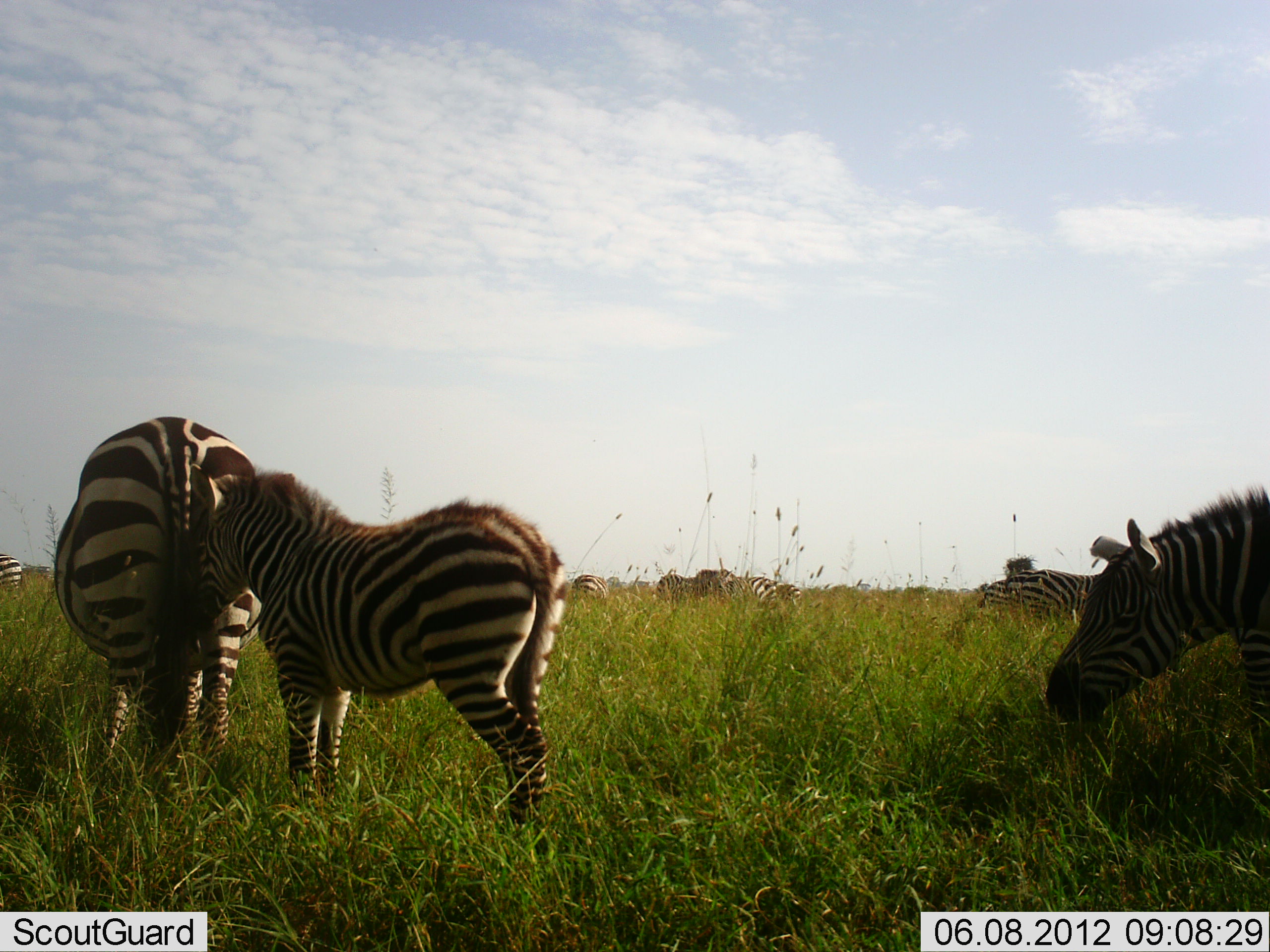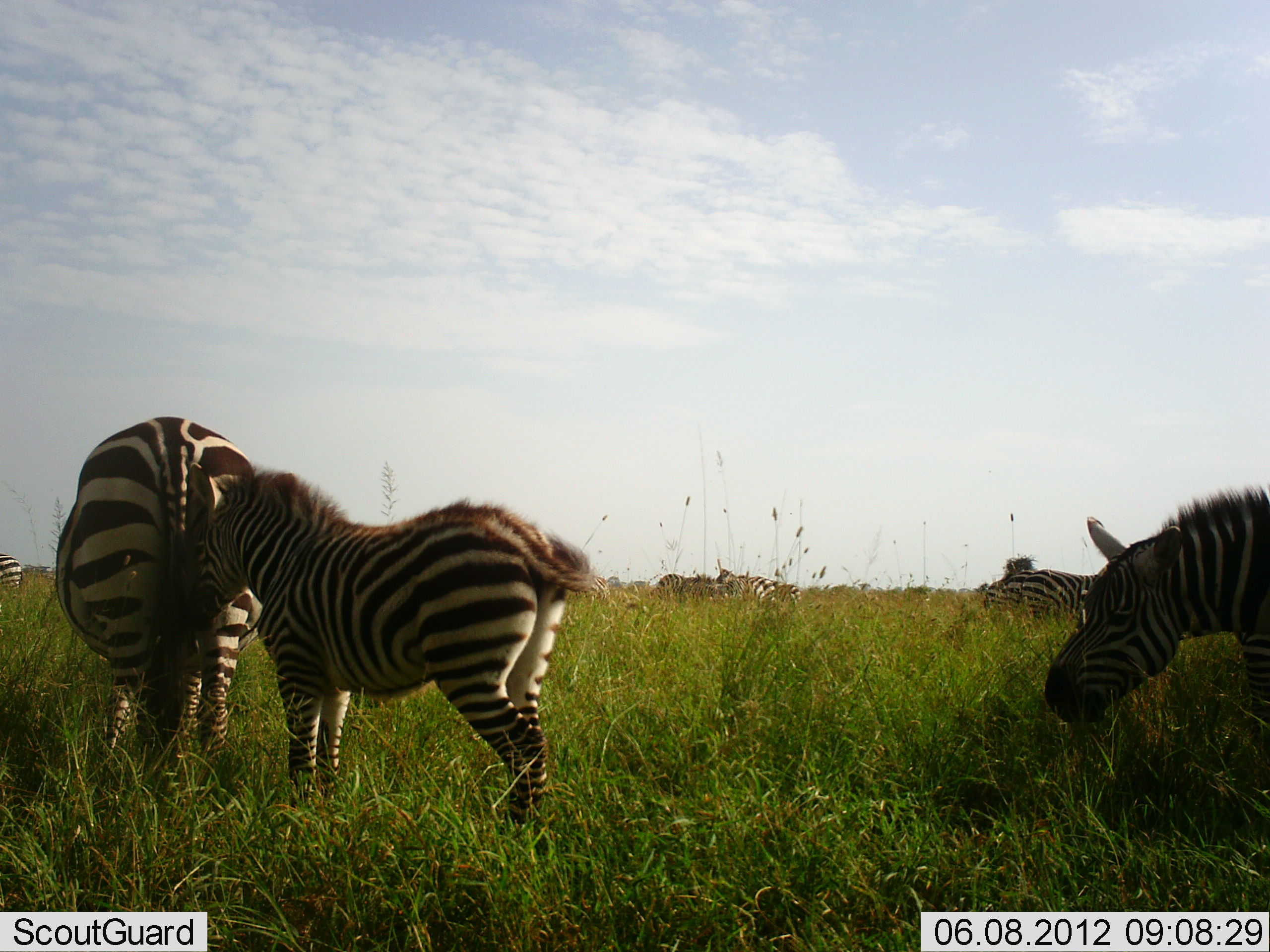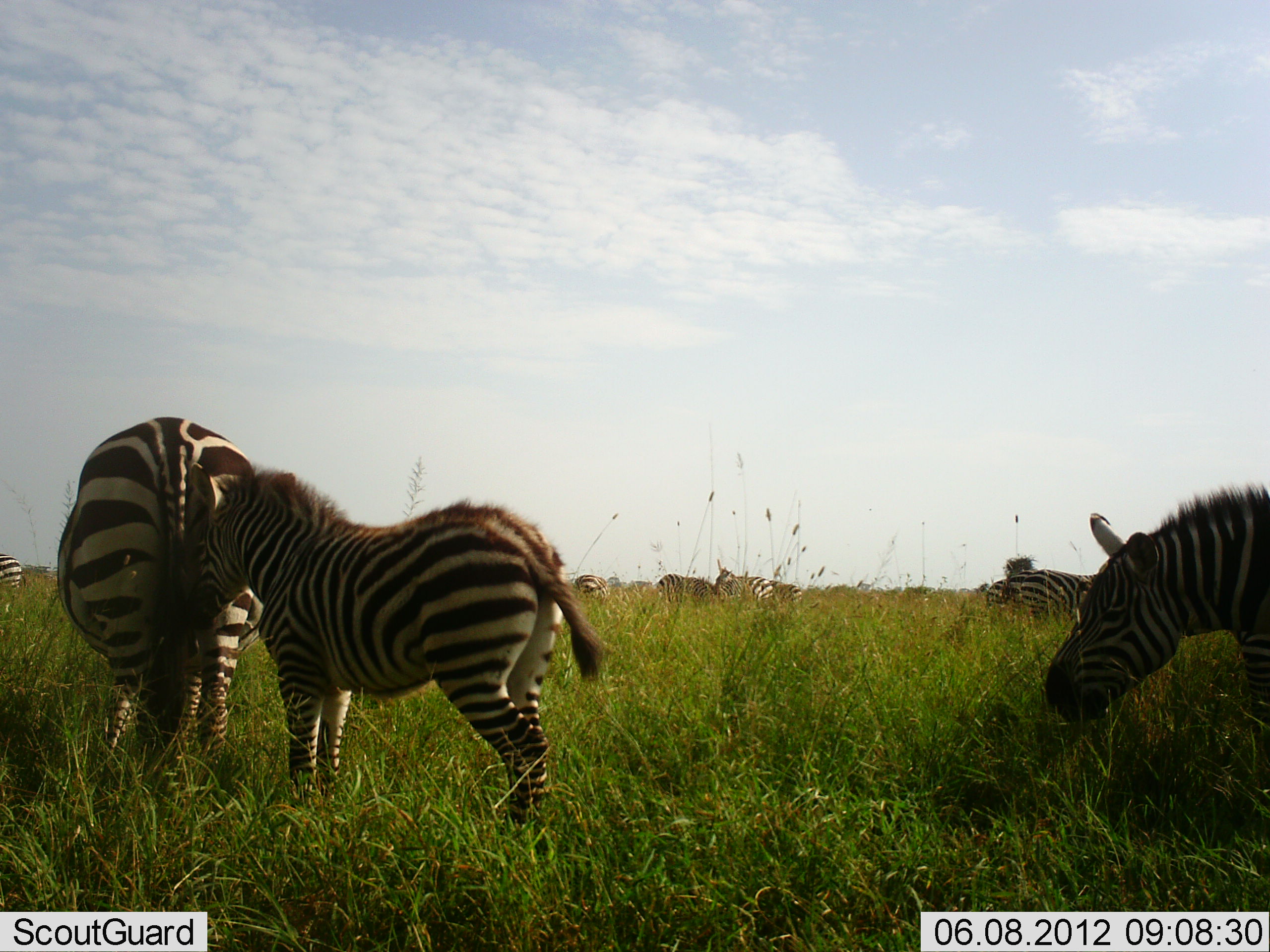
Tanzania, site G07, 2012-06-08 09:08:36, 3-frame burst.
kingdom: Animalia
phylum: Chordata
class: Mammalia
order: Perissodactyla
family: Equidae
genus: Equus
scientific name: Equus quagga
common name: plains zebra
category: zebra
Zebra (plains zebra) (Equus quagga), count 7. Behavior (volunteer vote fractions): standing 70%, resting 0%, moving 0%, interacting 20%. Young present (vote fraction): 50%. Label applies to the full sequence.